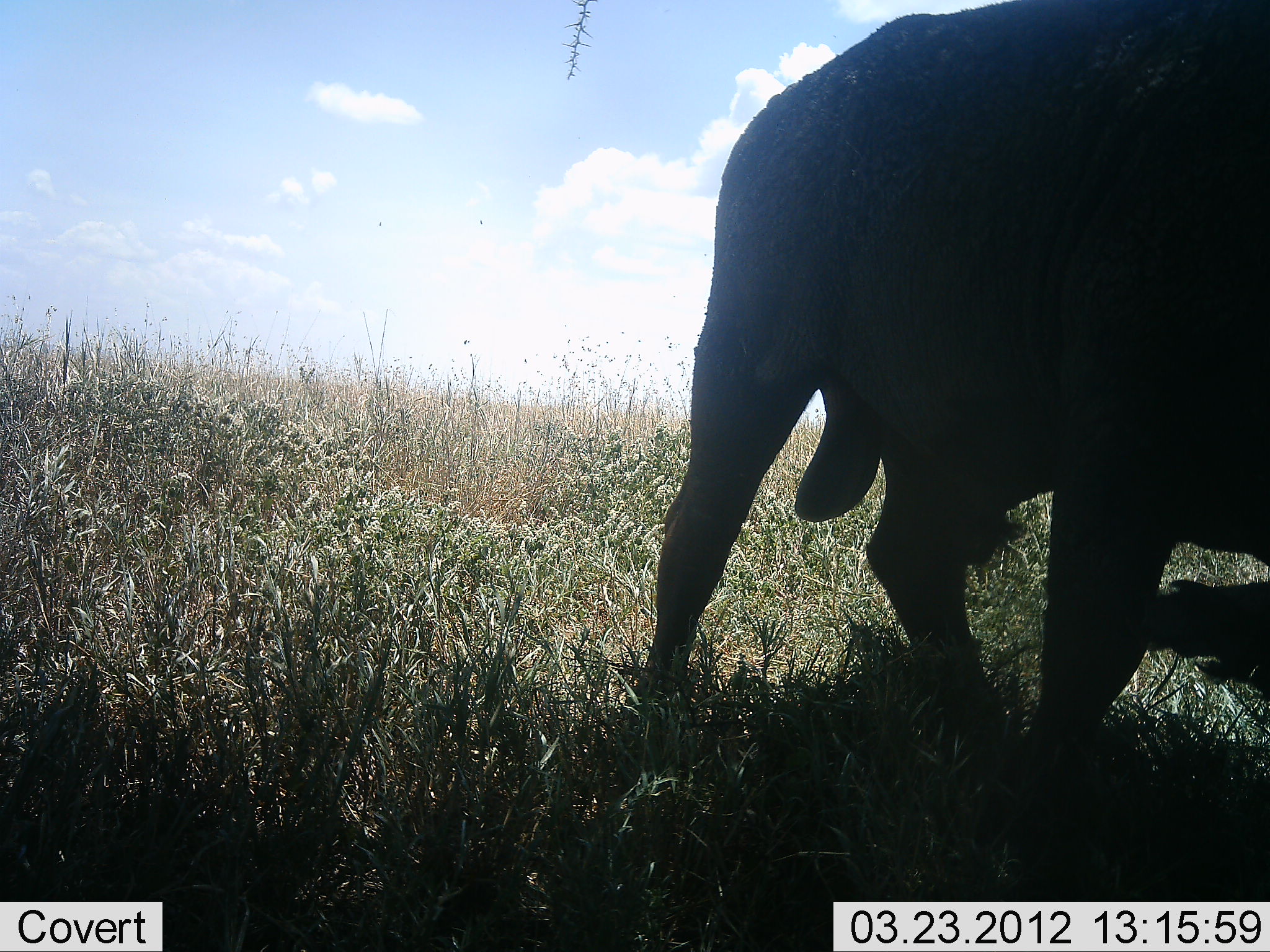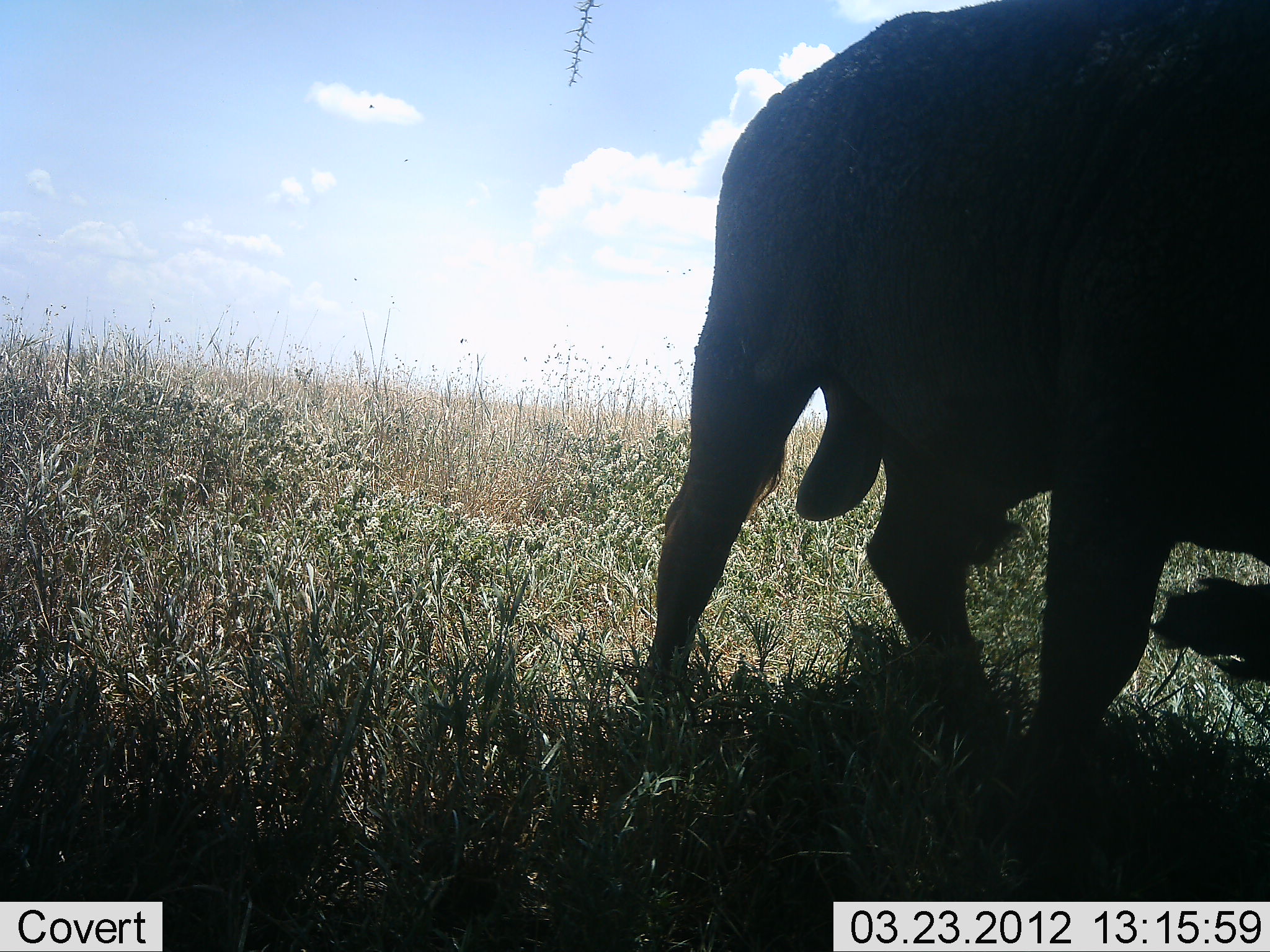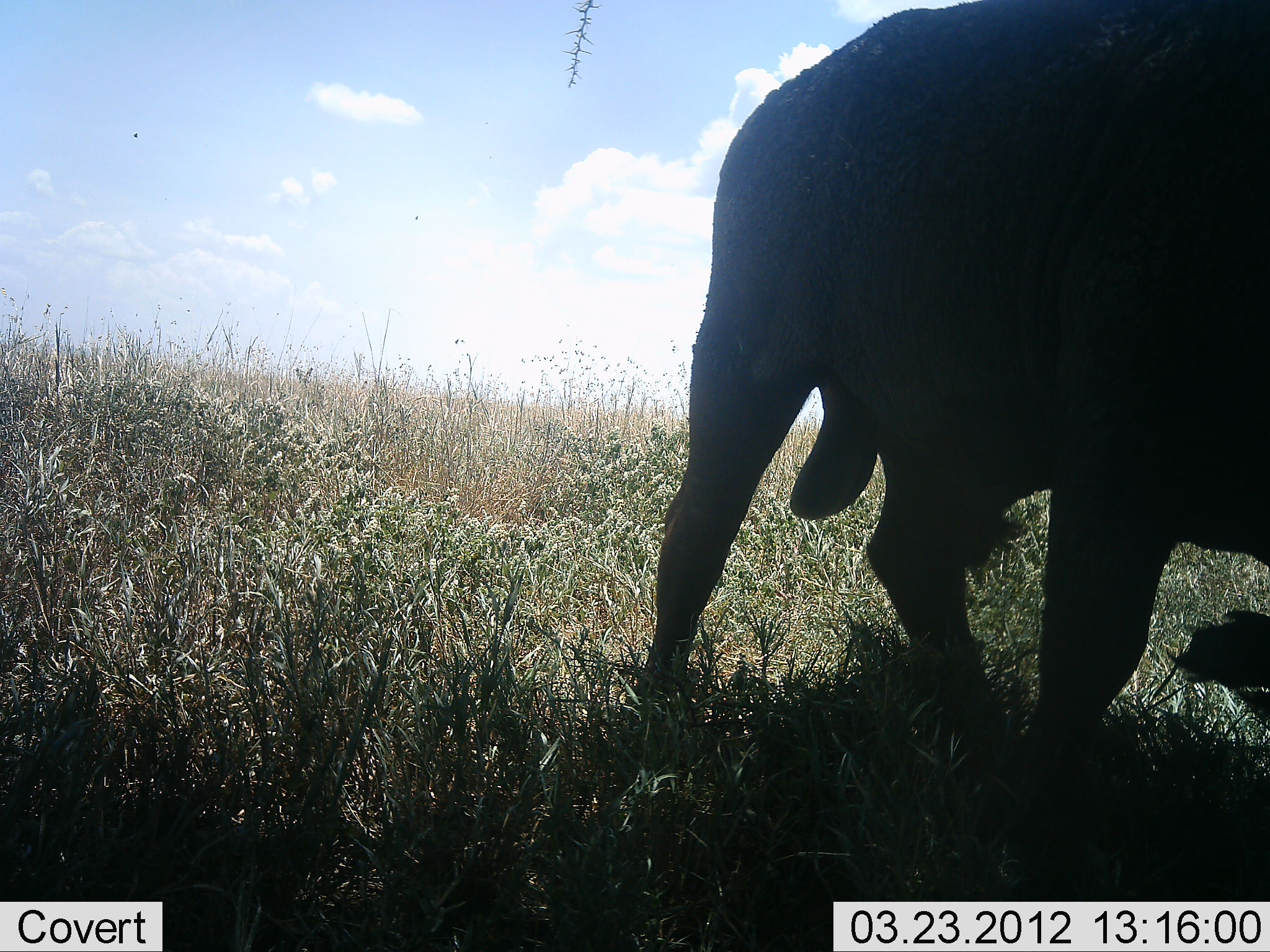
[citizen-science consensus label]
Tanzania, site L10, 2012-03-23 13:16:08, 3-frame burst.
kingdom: Animalia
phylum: Chordata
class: Mammalia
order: Artiodactyla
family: Bovidae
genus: Syncerus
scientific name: Syncerus caffer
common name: cape buffalo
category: buffalo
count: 1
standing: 83%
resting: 0%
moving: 8%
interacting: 0%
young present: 0%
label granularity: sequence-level